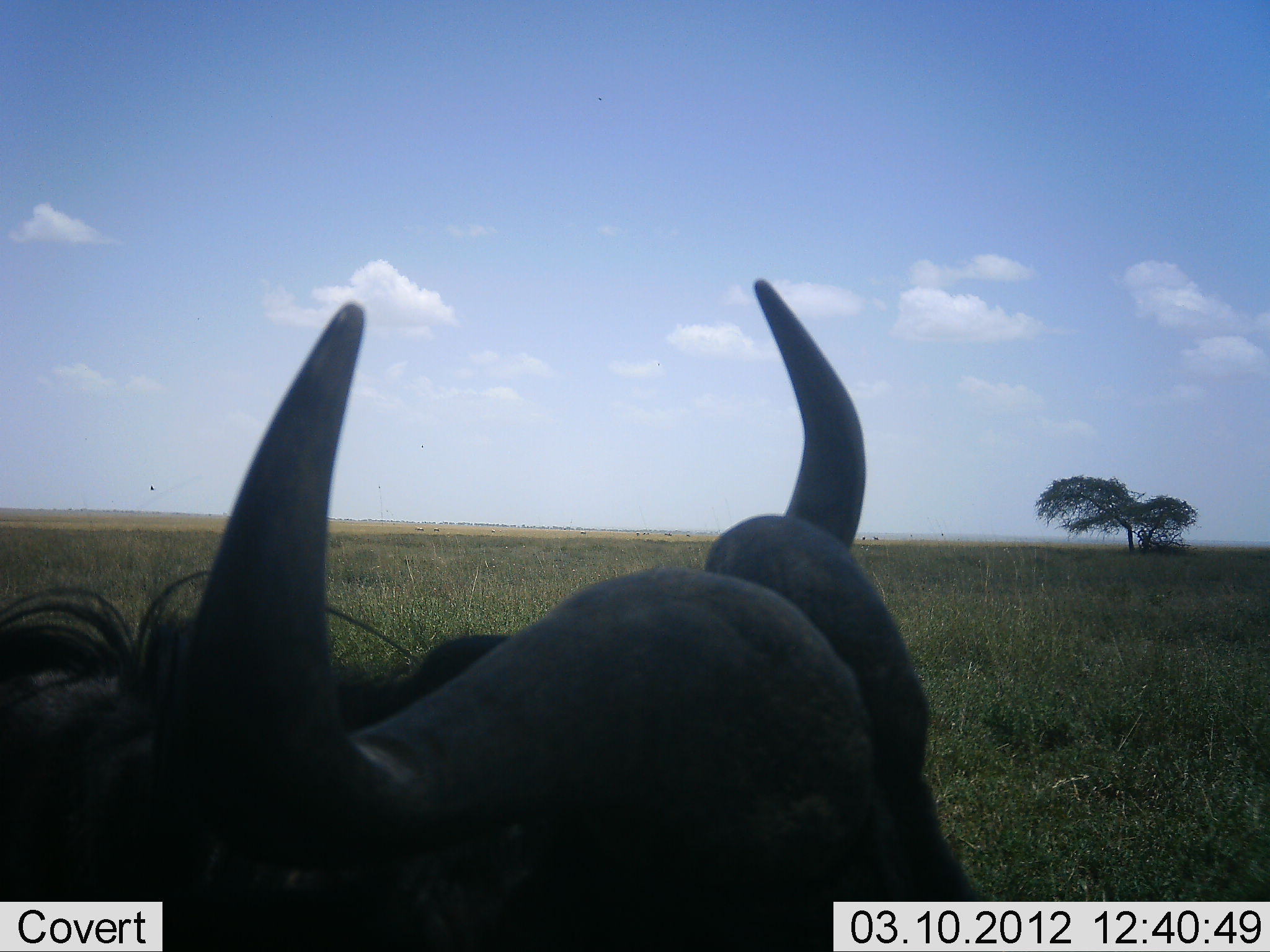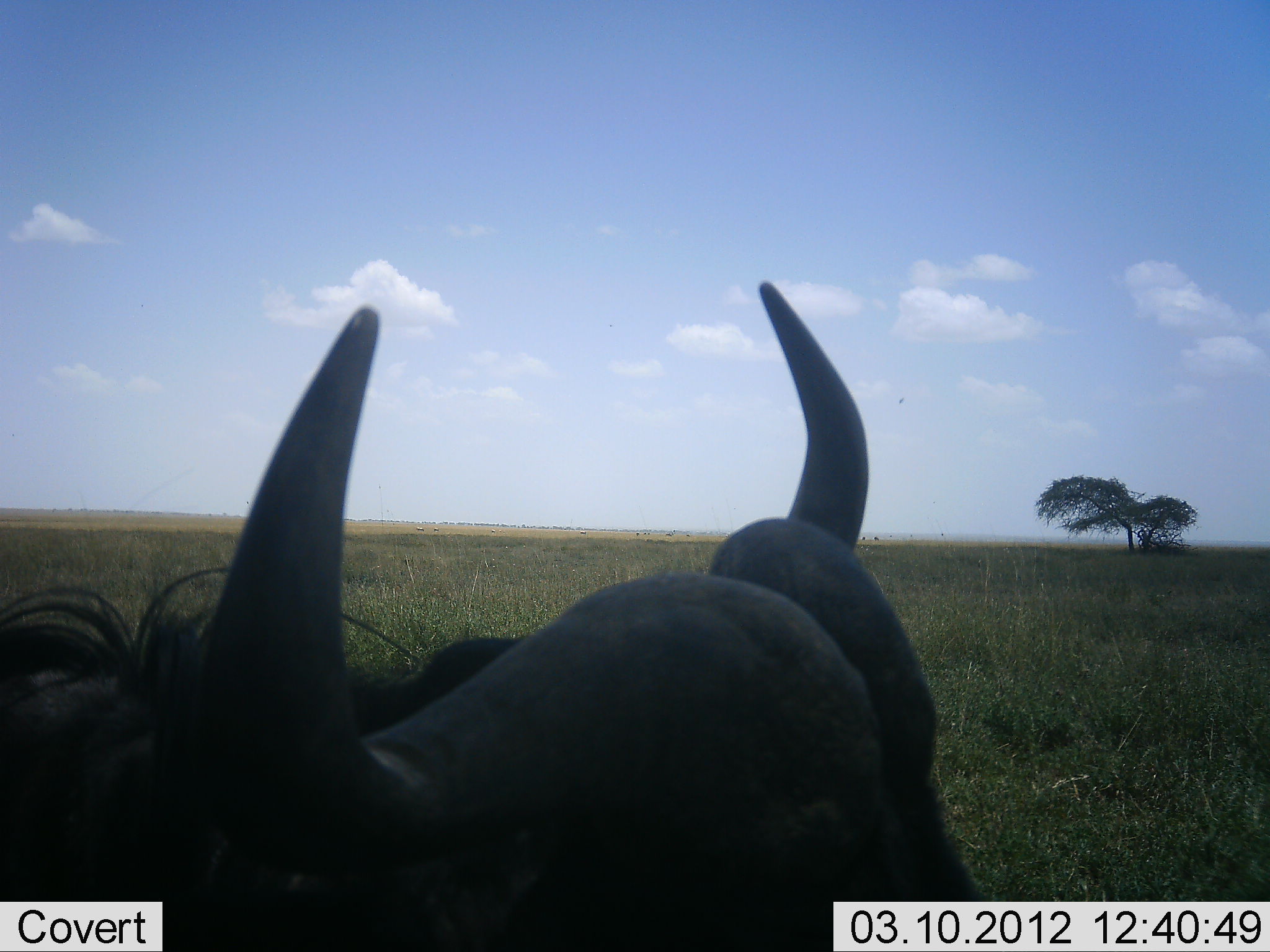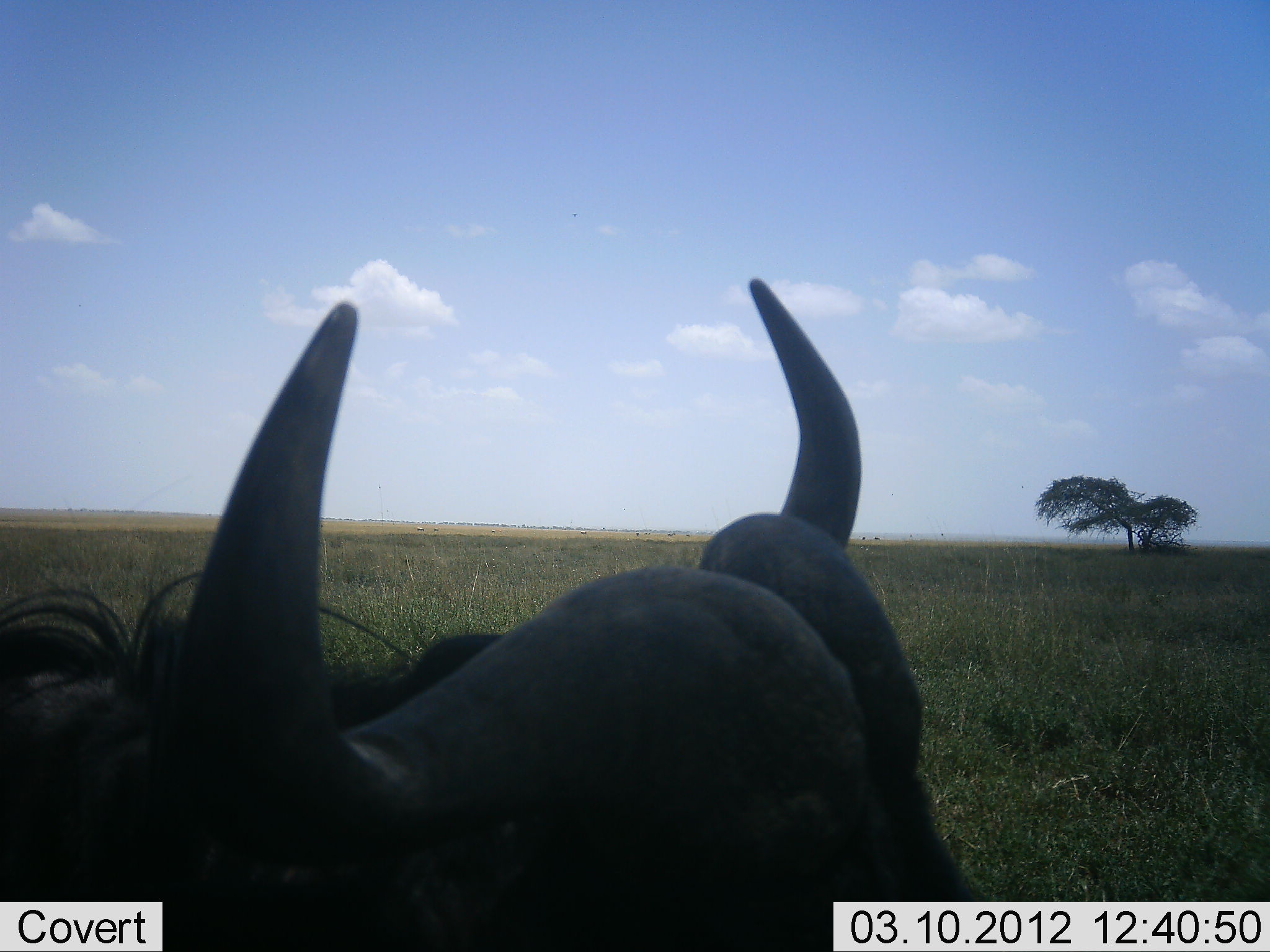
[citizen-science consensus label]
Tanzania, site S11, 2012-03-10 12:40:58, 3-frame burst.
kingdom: Animalia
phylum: Chordata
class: Mammalia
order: Artiodactyla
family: Bovidae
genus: Syncerus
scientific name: Syncerus caffer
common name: cape buffalo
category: buffalo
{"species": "buffalo (cape buffalo) (Syncerus caffer)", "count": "1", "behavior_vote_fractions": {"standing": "50%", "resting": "50%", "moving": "0%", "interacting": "0%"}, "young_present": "0%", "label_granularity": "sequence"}